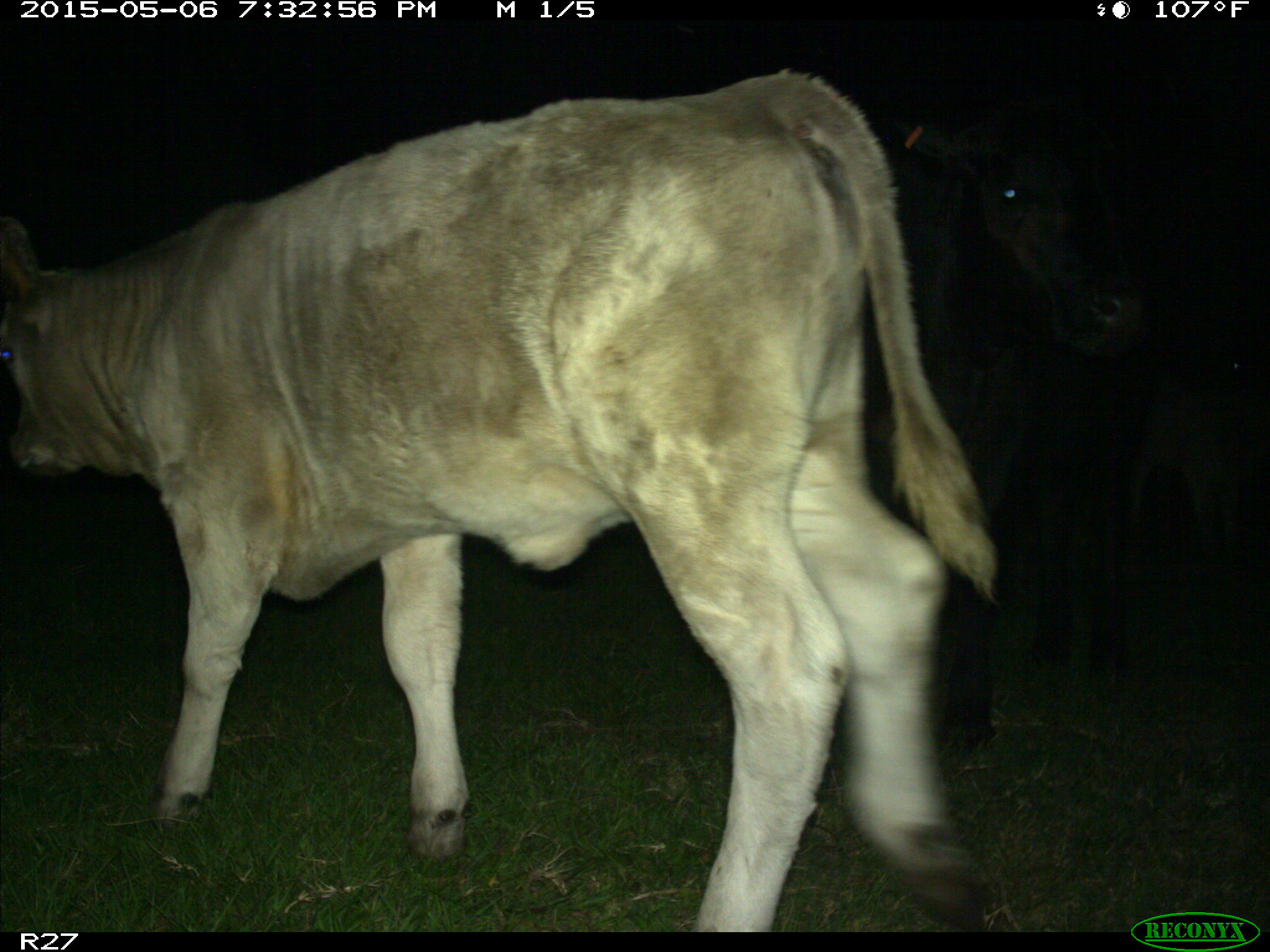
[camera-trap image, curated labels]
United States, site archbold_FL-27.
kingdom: Animalia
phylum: Chordata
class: Mammalia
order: Artiodactyla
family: Bovidae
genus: Bos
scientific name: Bos taurus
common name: domestic cow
Bos taurus (domestic cow).